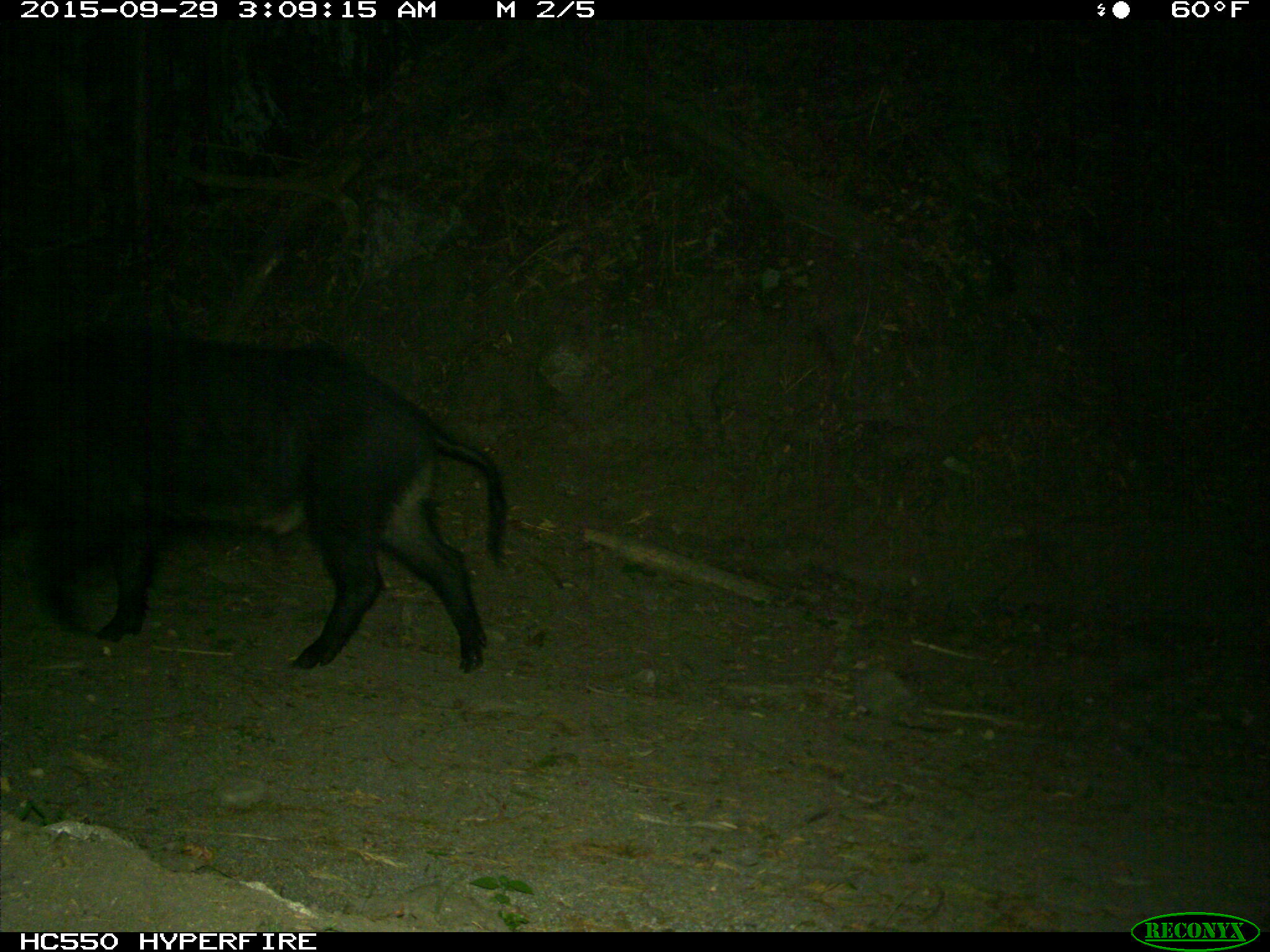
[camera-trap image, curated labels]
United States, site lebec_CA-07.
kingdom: Animalia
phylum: Chordata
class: Mammalia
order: Artiodactyla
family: Suidae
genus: Sus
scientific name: Sus scrofa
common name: wild boar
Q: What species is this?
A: Sus scrofa (wild boar).